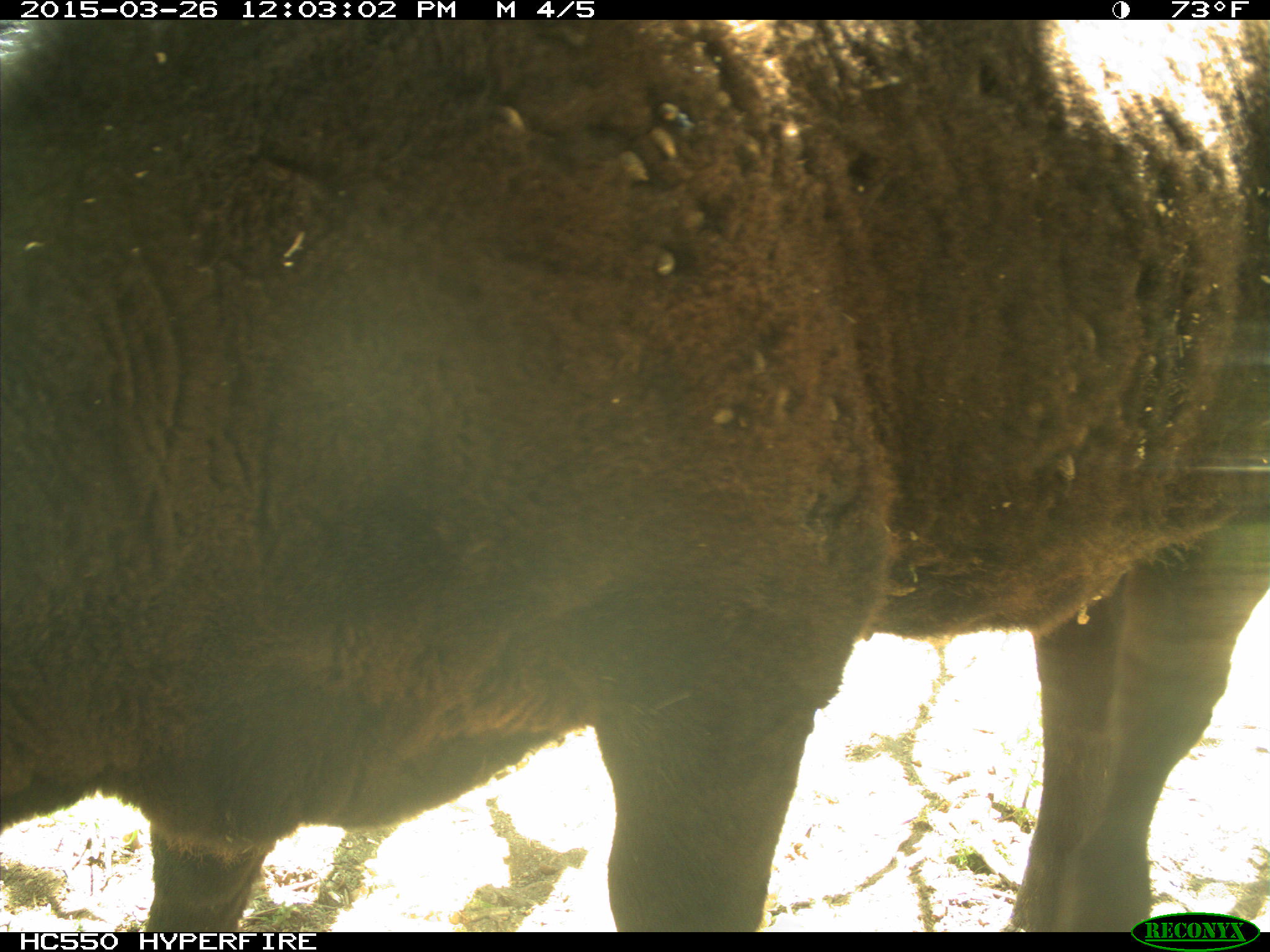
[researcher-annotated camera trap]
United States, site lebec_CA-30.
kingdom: Animalia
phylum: Chordata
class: Mammalia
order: Artiodactyla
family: Bovidae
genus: Bos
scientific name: Bos taurus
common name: domestic cow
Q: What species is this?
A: Bos taurus (domestic cow).